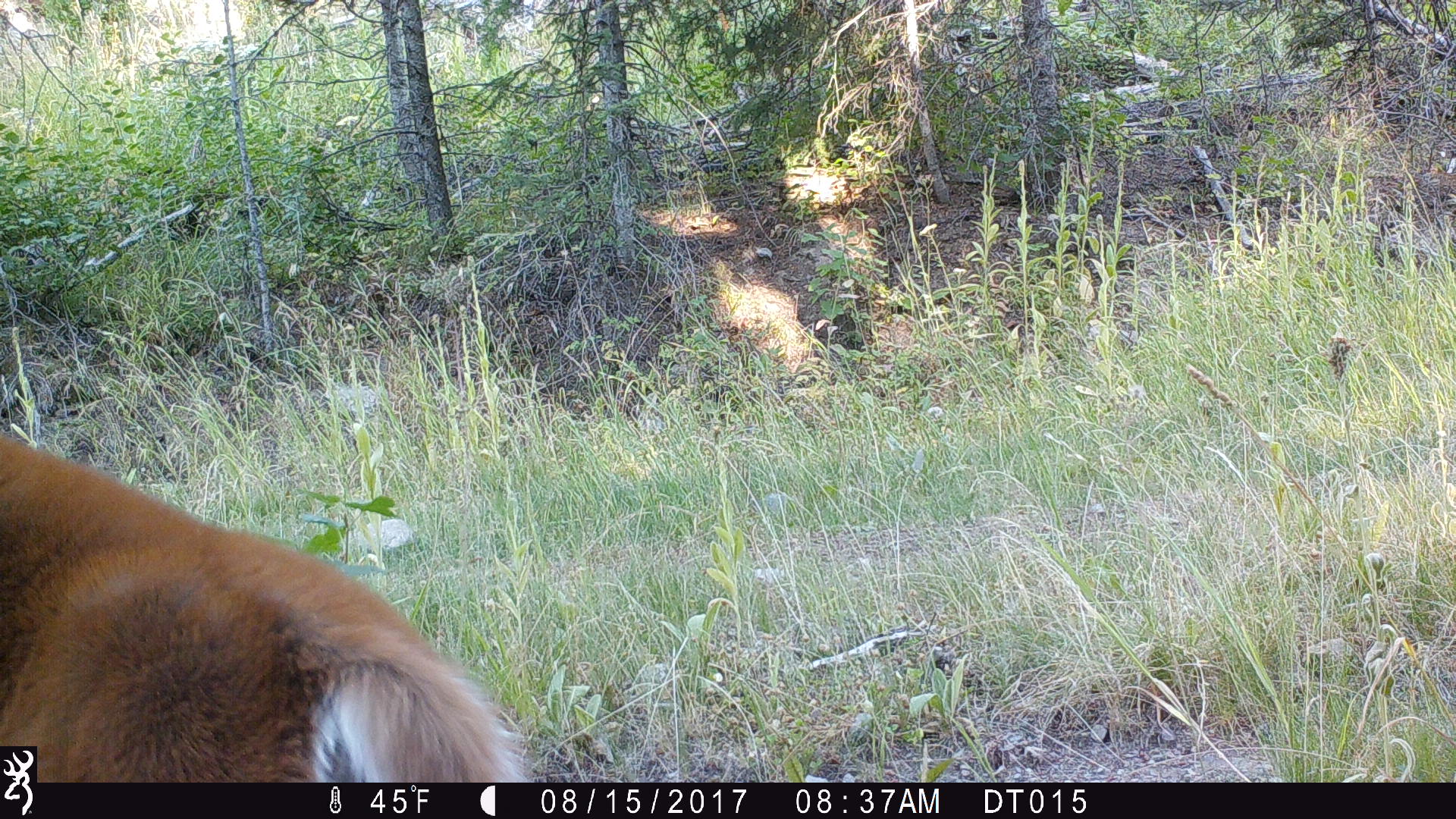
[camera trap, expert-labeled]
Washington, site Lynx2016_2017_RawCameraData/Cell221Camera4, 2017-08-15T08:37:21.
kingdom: Animalia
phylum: Chordata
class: Mammalia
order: Artiodactyla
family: Cervidae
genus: Odocoileus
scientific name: Odocoileus virginianus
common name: white-tailed deer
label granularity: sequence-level